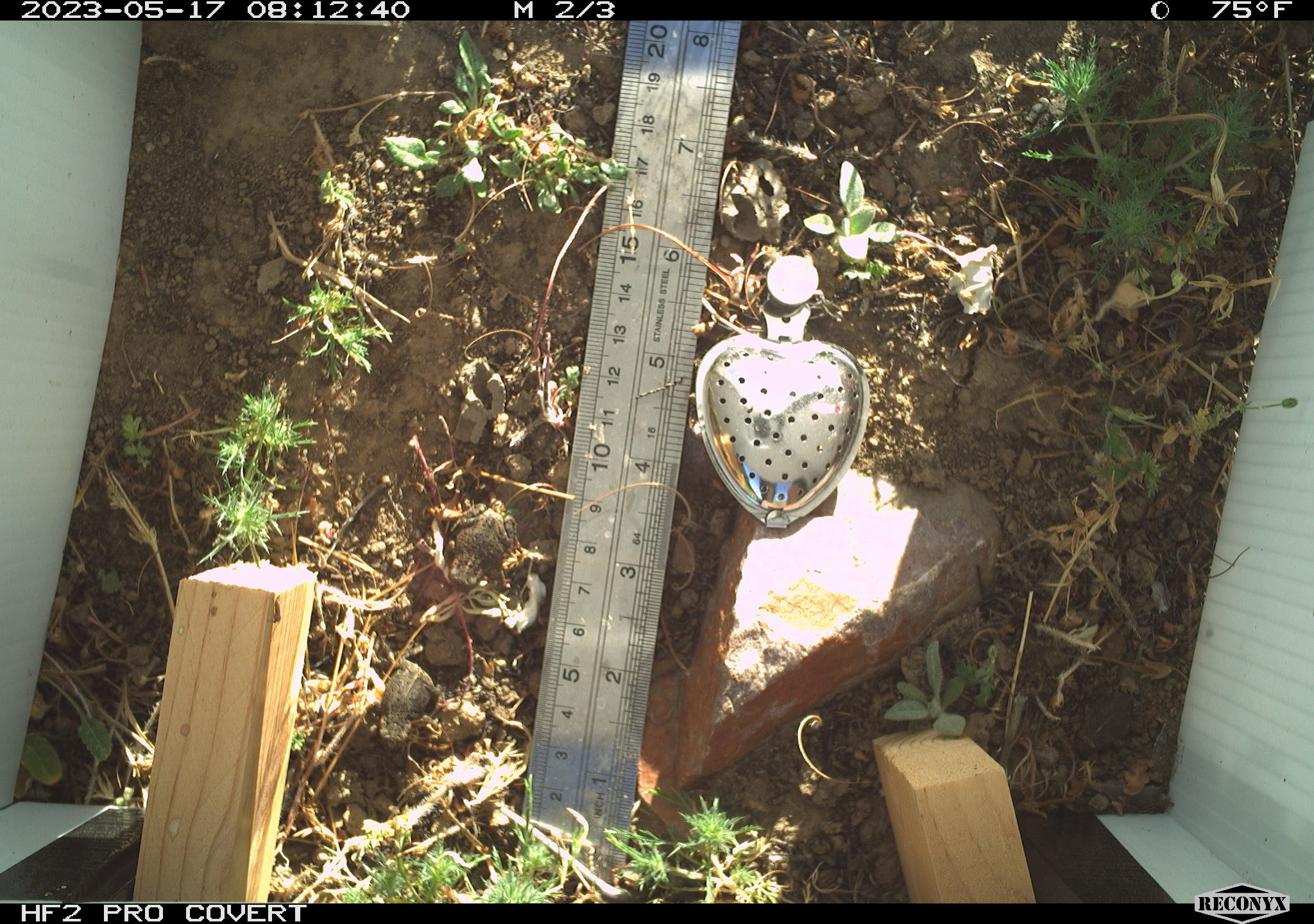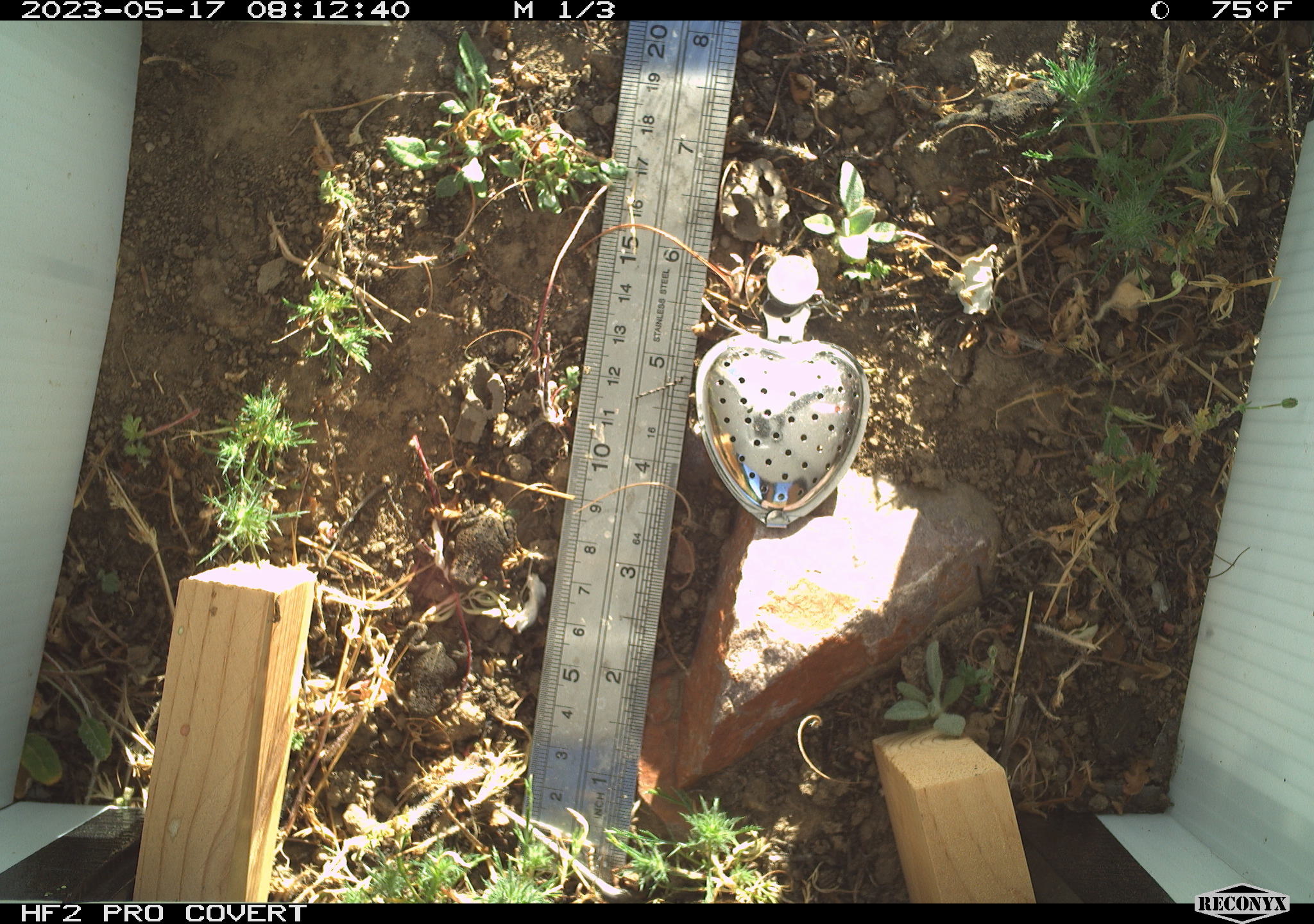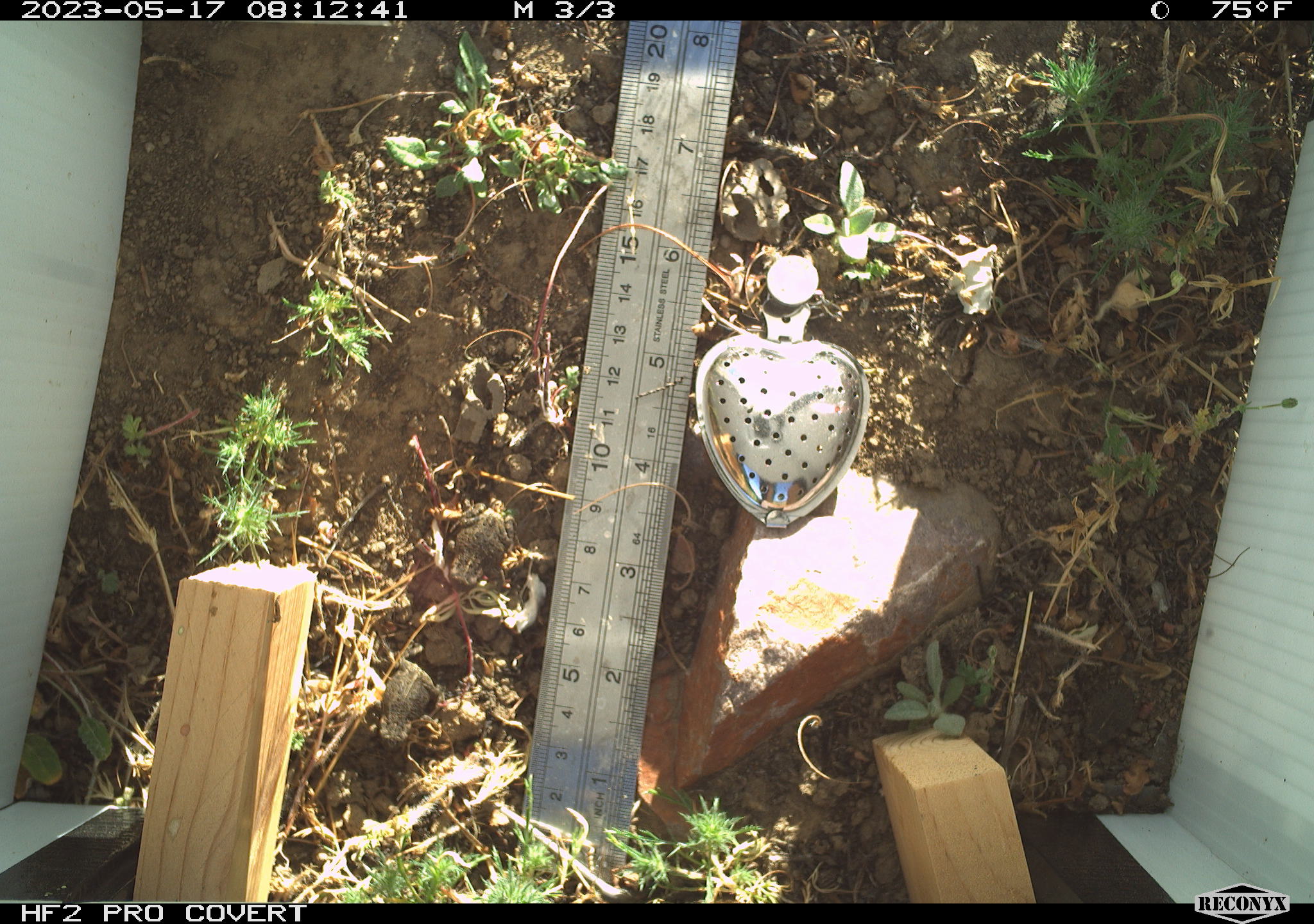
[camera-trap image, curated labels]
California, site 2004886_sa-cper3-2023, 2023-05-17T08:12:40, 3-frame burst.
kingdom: Animalia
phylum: Chordata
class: Amphibia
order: Anura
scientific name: Anura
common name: frogs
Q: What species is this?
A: Frogs (Anura).